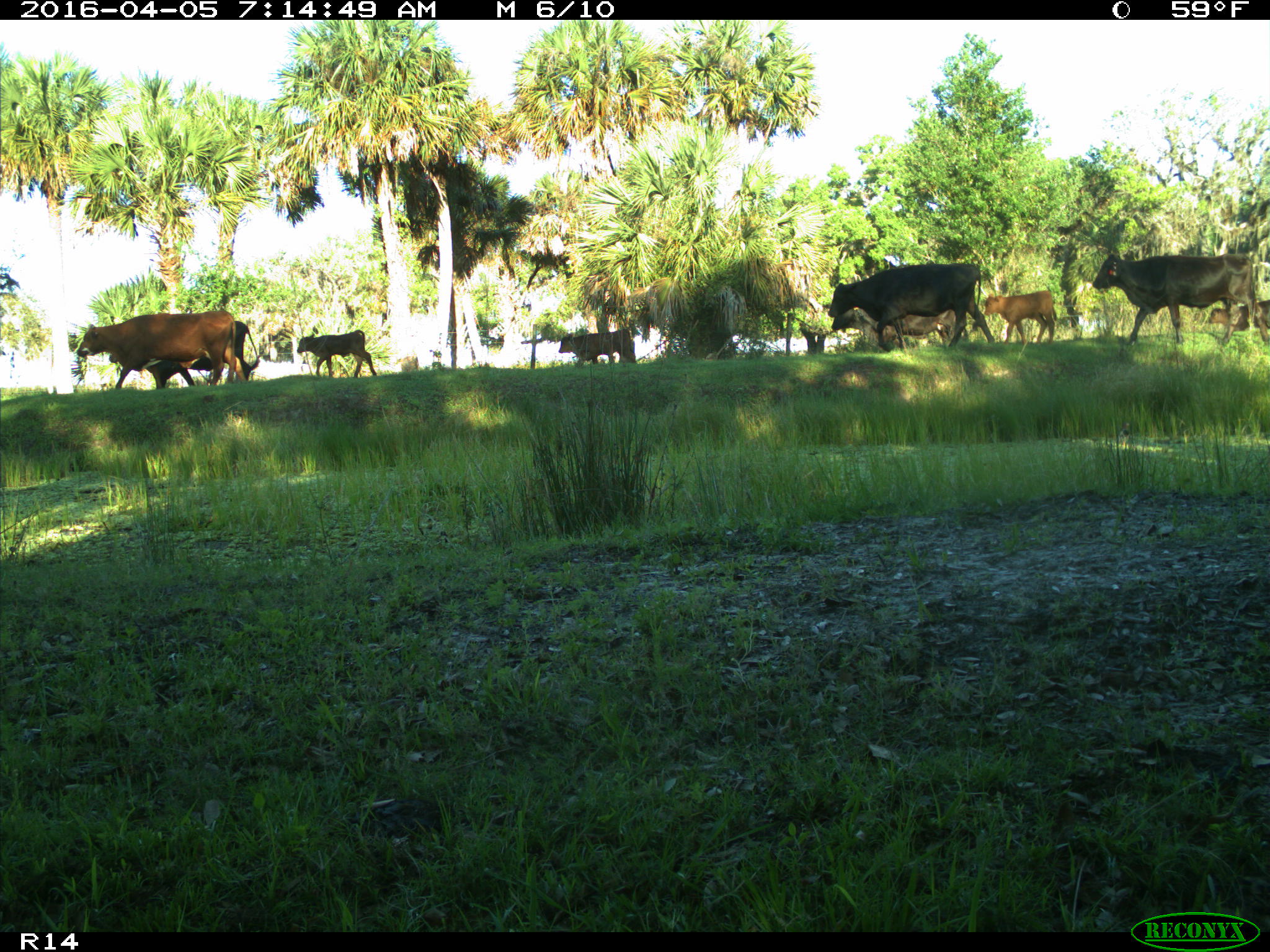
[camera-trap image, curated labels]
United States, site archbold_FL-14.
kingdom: Animalia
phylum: Chordata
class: Mammalia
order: Artiodactyla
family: Bovidae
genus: Bos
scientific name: Bos taurus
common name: domestic cow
Bos taurus (domestic cow).